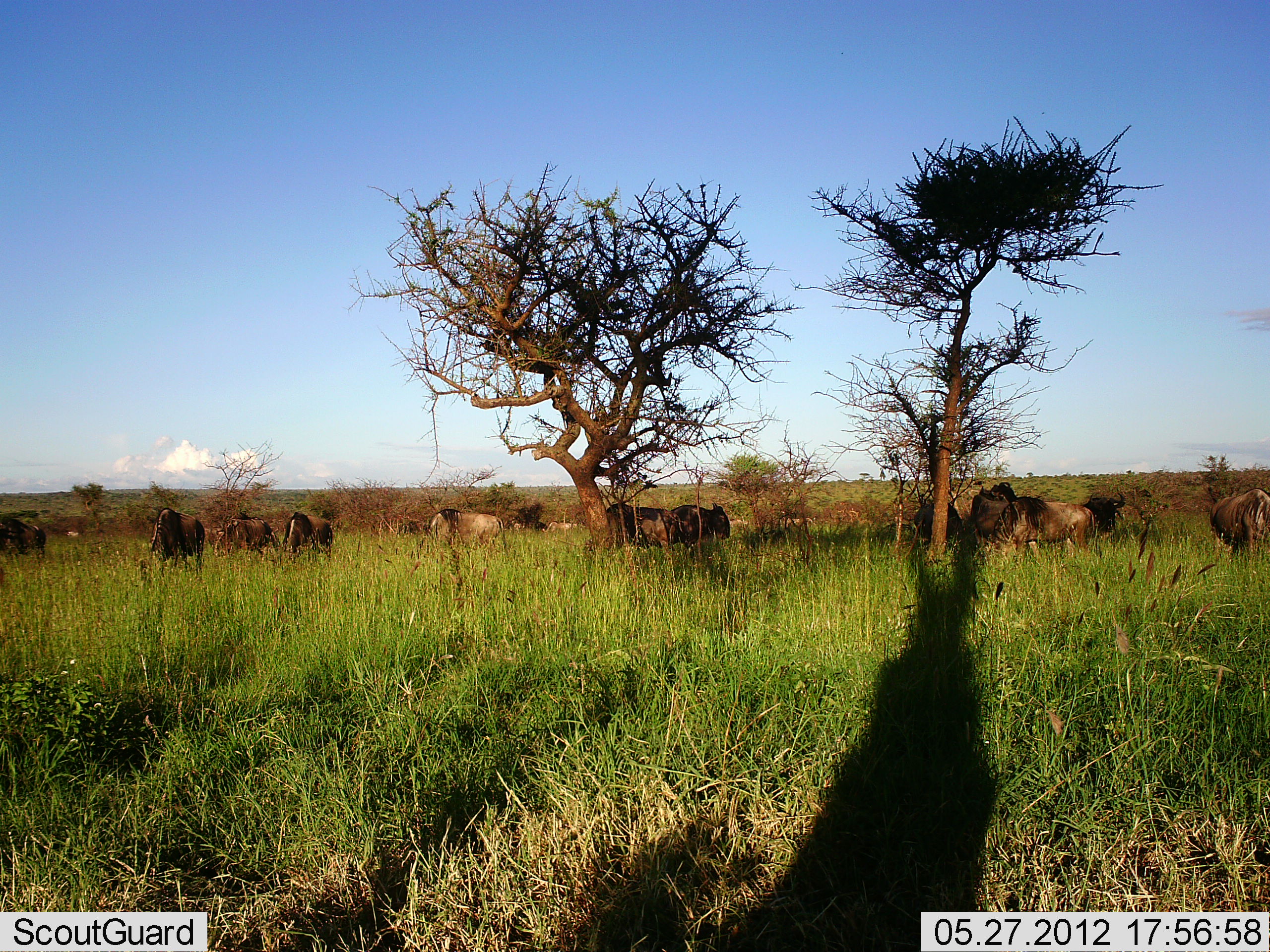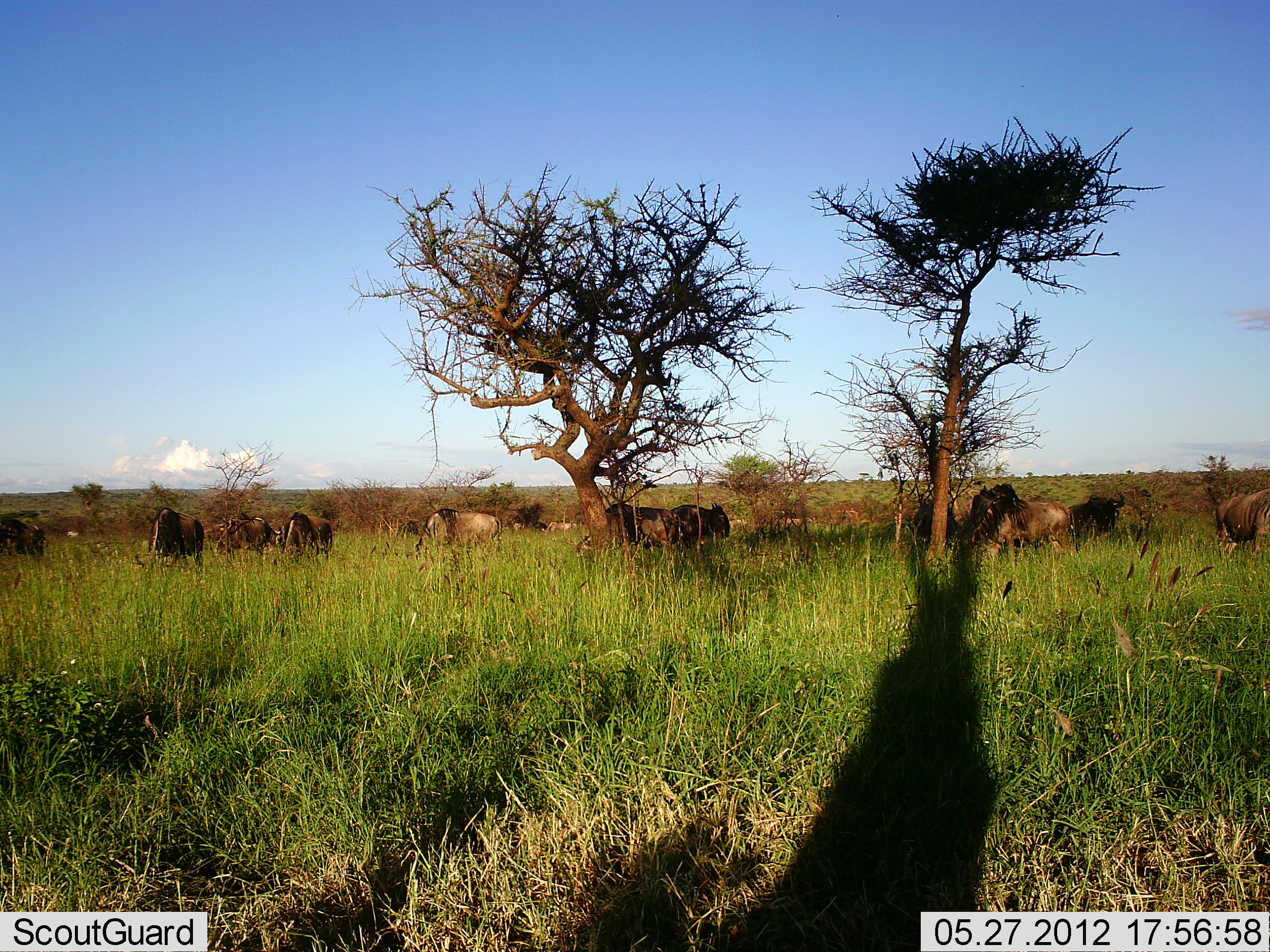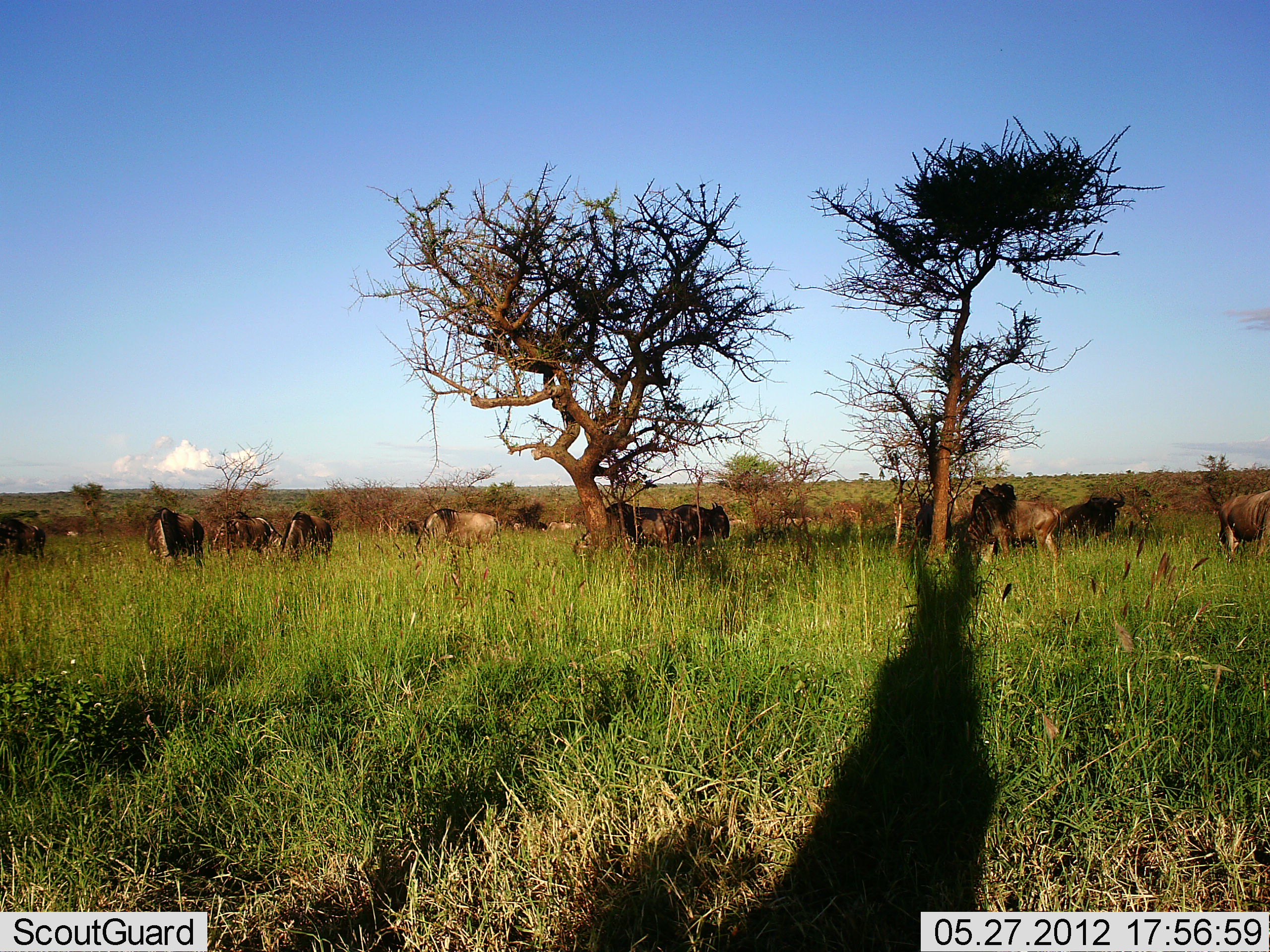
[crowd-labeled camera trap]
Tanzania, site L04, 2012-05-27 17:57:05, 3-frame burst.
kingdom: Animalia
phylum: Chordata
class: Mammalia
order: Artiodactyla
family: Bovidae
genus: Connochaetes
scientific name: Connochaetes taurinus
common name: blue wildebeest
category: wildebeest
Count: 11-50.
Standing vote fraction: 90%.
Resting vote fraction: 0%.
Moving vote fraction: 10%.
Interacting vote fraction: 10%.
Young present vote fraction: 0%.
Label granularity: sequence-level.